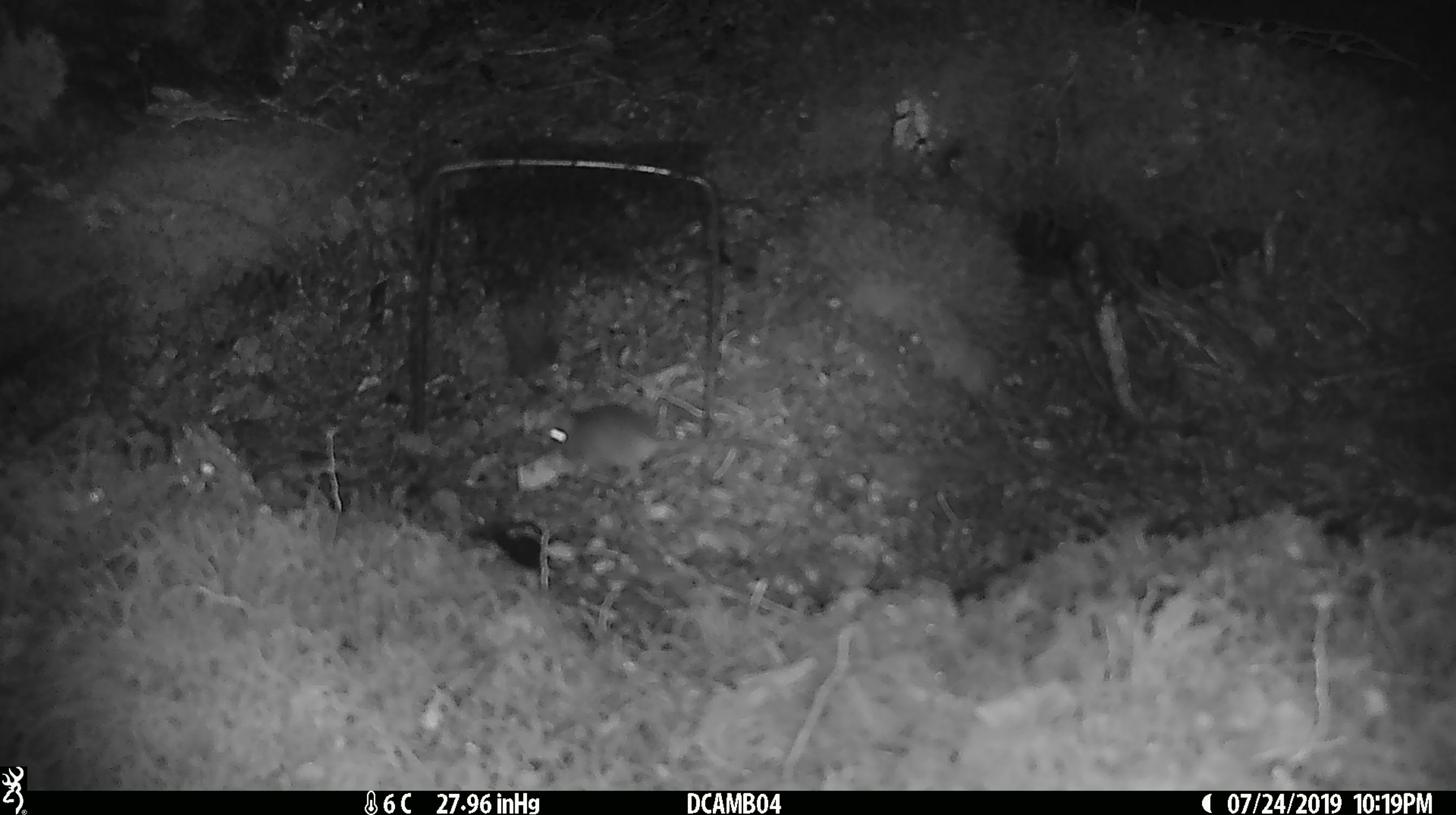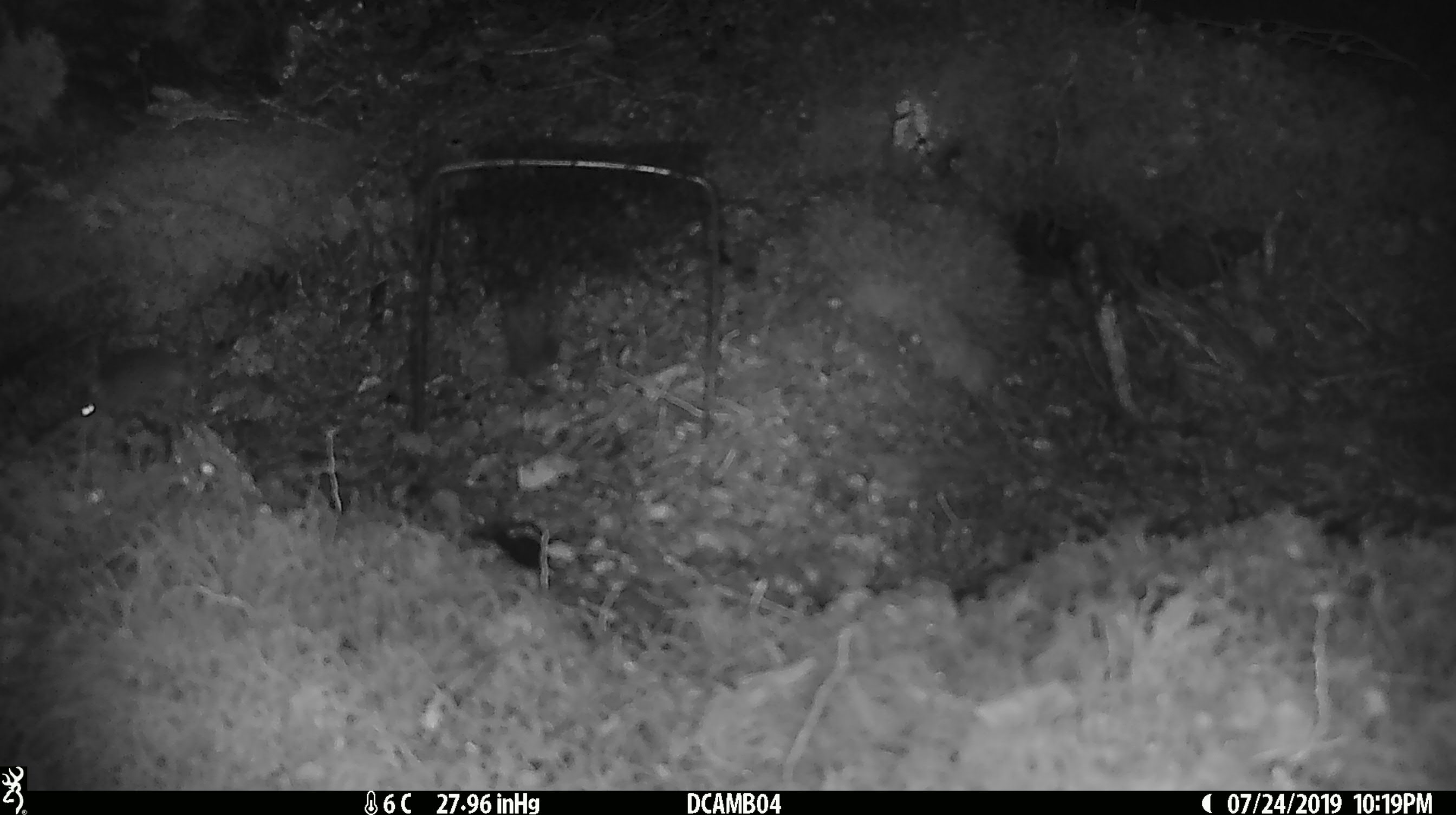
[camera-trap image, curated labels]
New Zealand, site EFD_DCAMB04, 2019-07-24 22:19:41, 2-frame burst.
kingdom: Animalia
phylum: Chordata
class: Mammalia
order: Rodentia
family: Muridae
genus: Mus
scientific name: Mus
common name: mouse